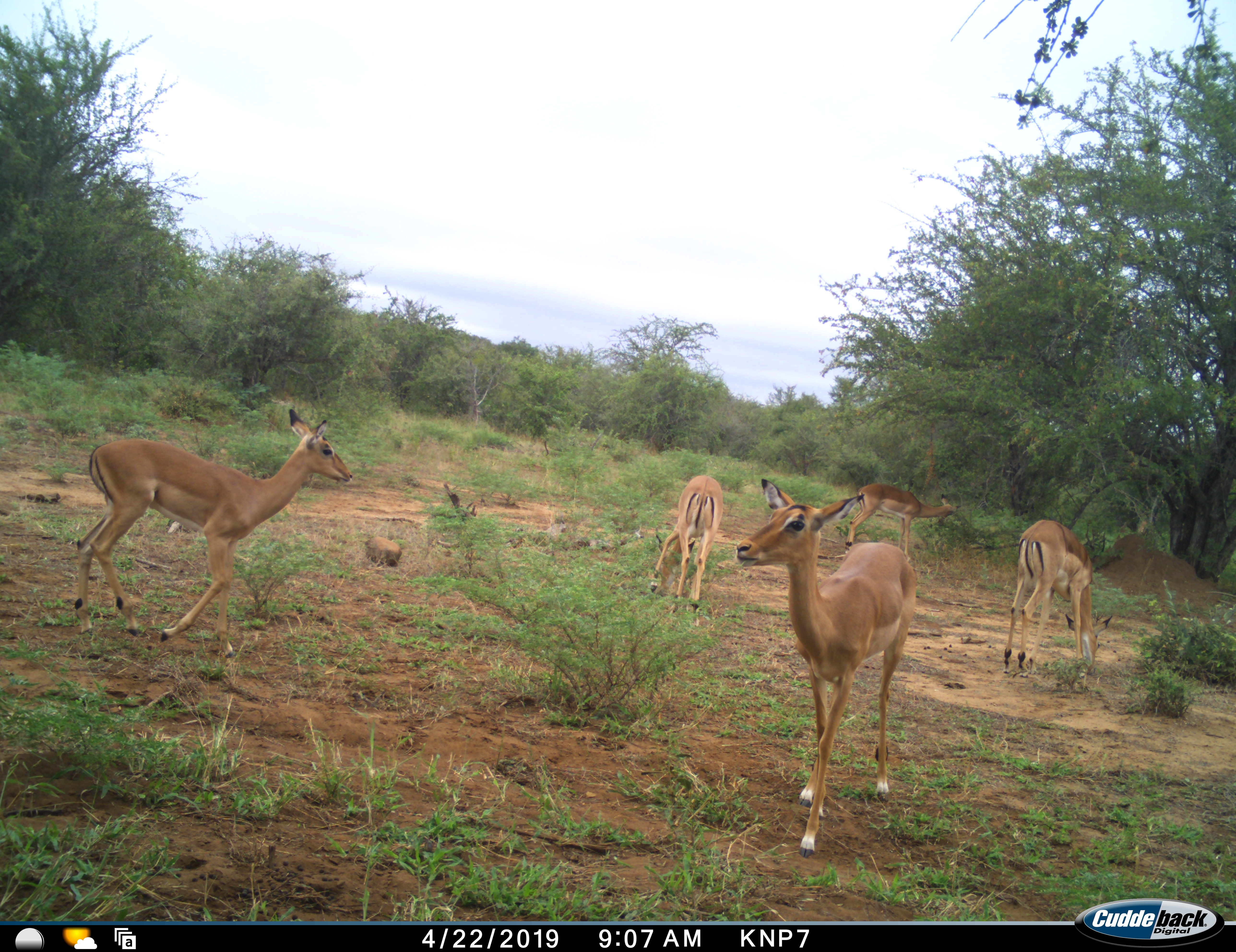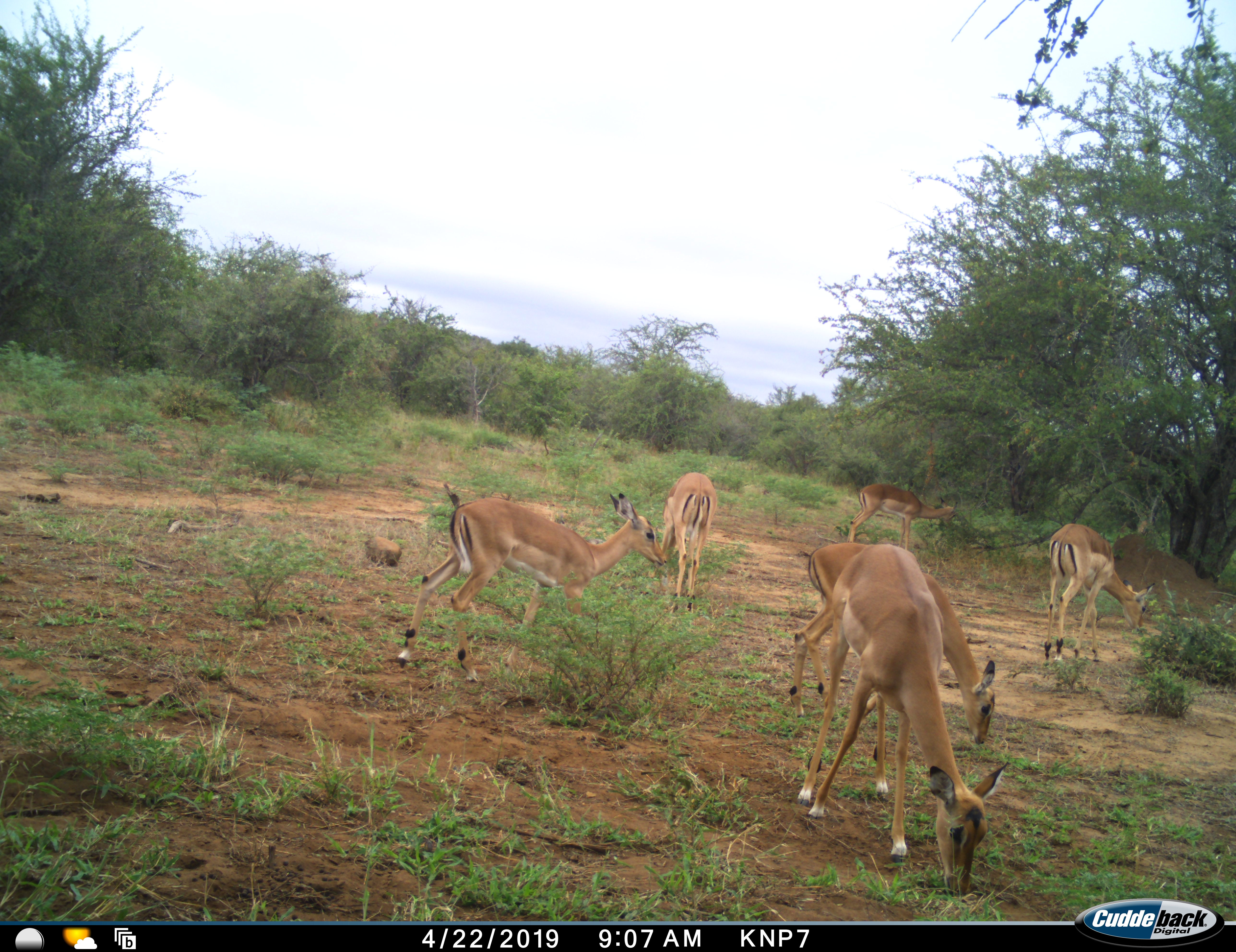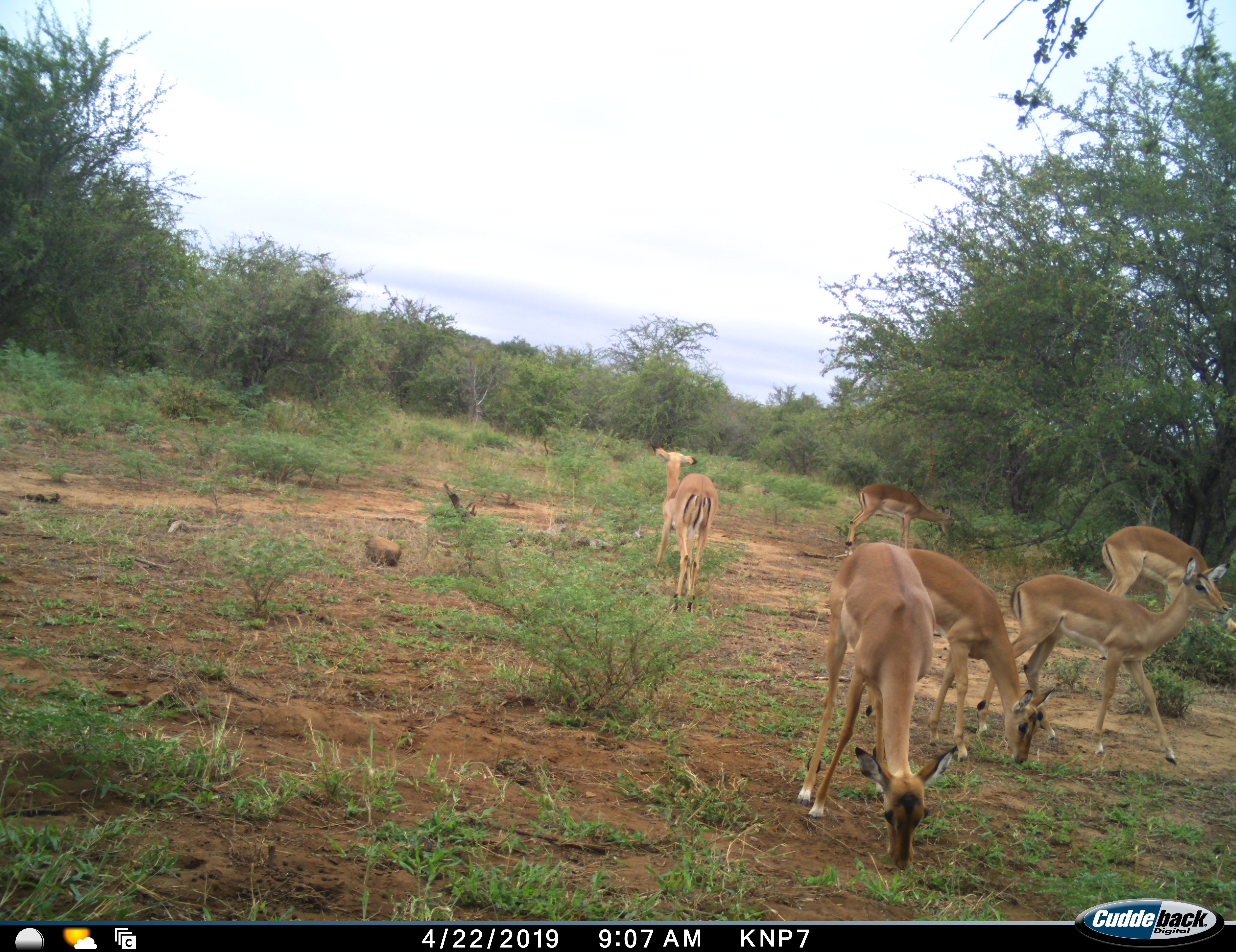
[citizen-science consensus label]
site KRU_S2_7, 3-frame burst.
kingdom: Animalia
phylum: Chordata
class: Mammalia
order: Artiodactyla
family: Bovidae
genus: Aepyceros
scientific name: Aepyceros melampus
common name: impala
Impala (Aepyceros melampus), count 5. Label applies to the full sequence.